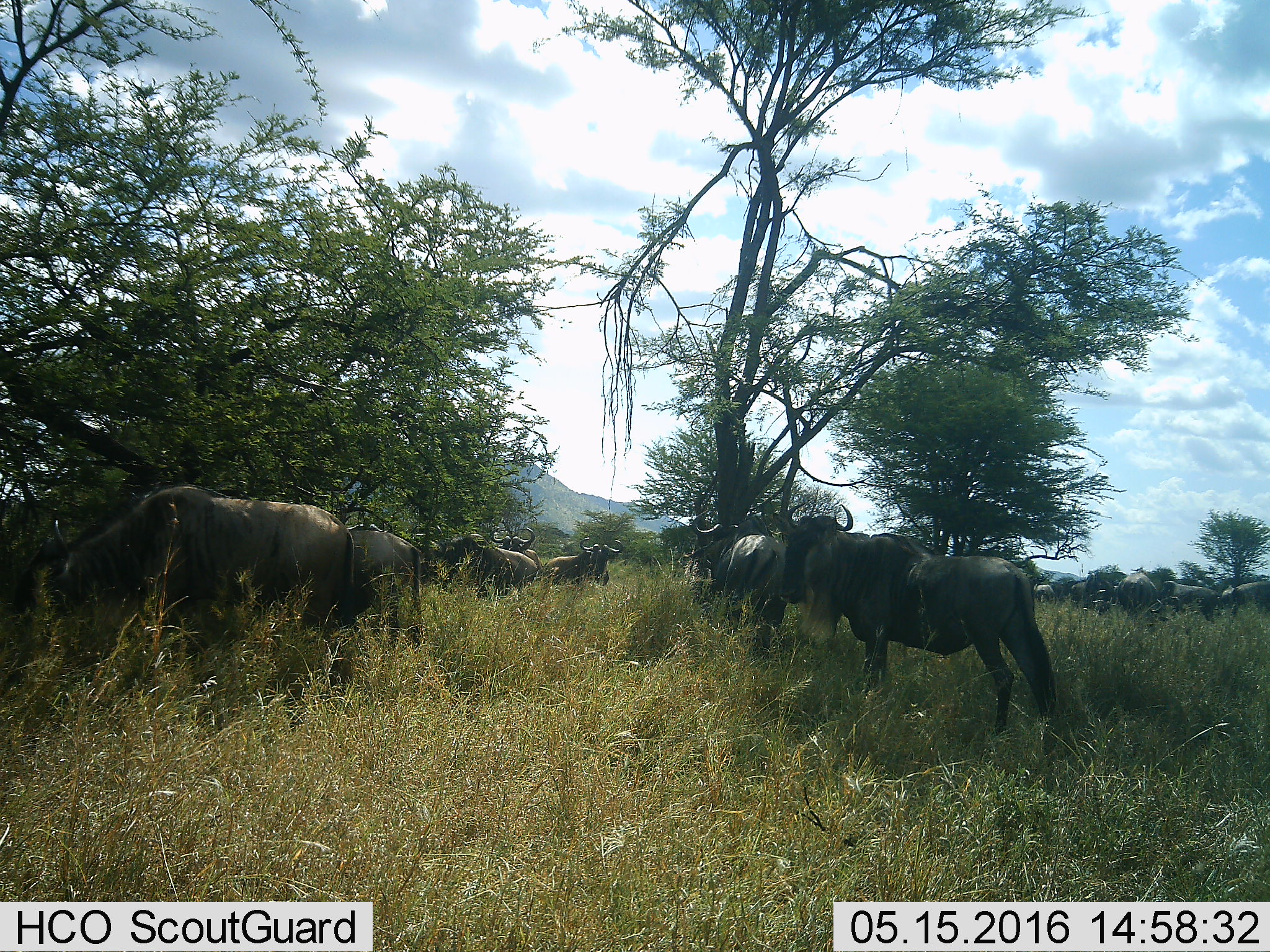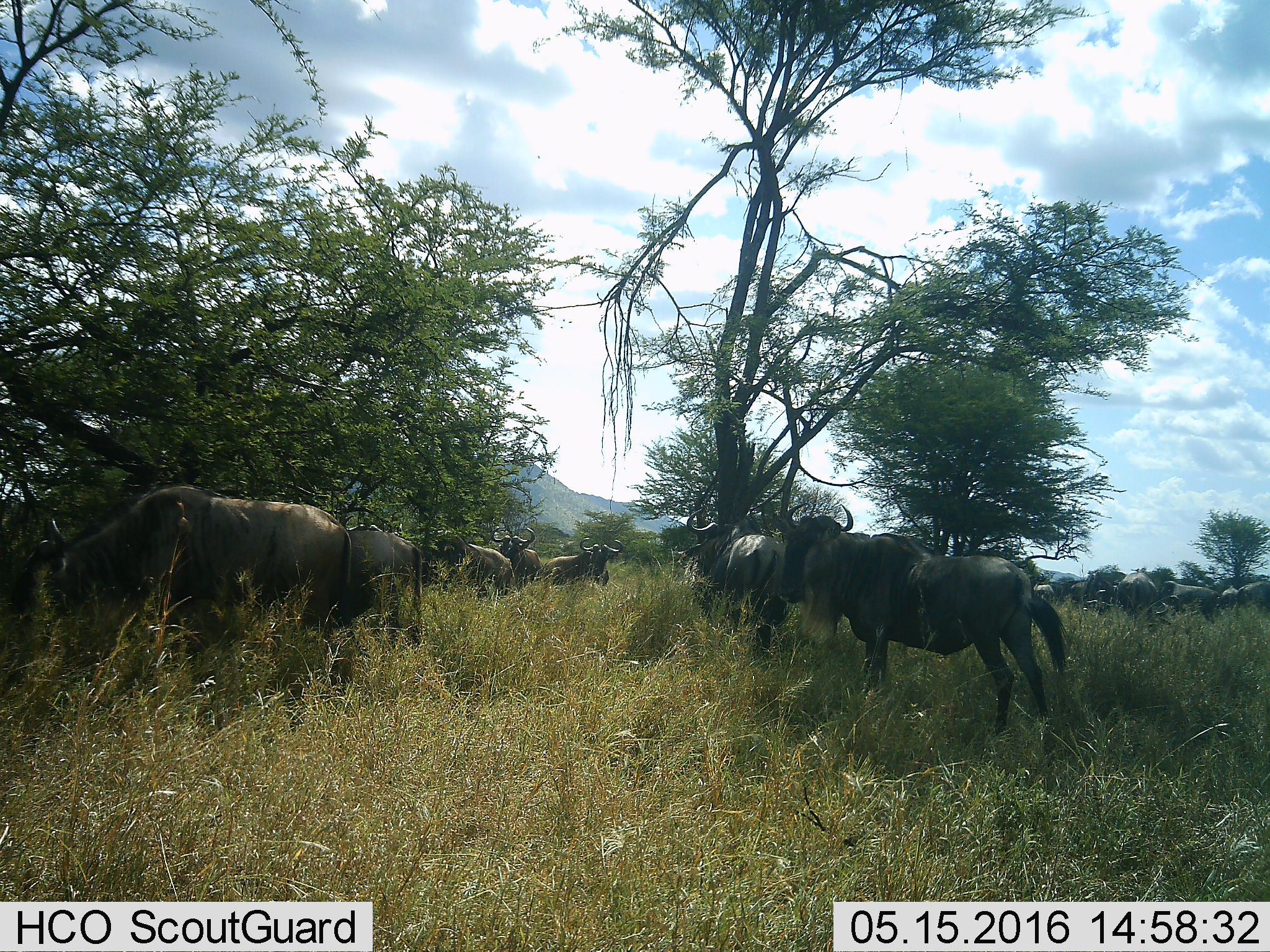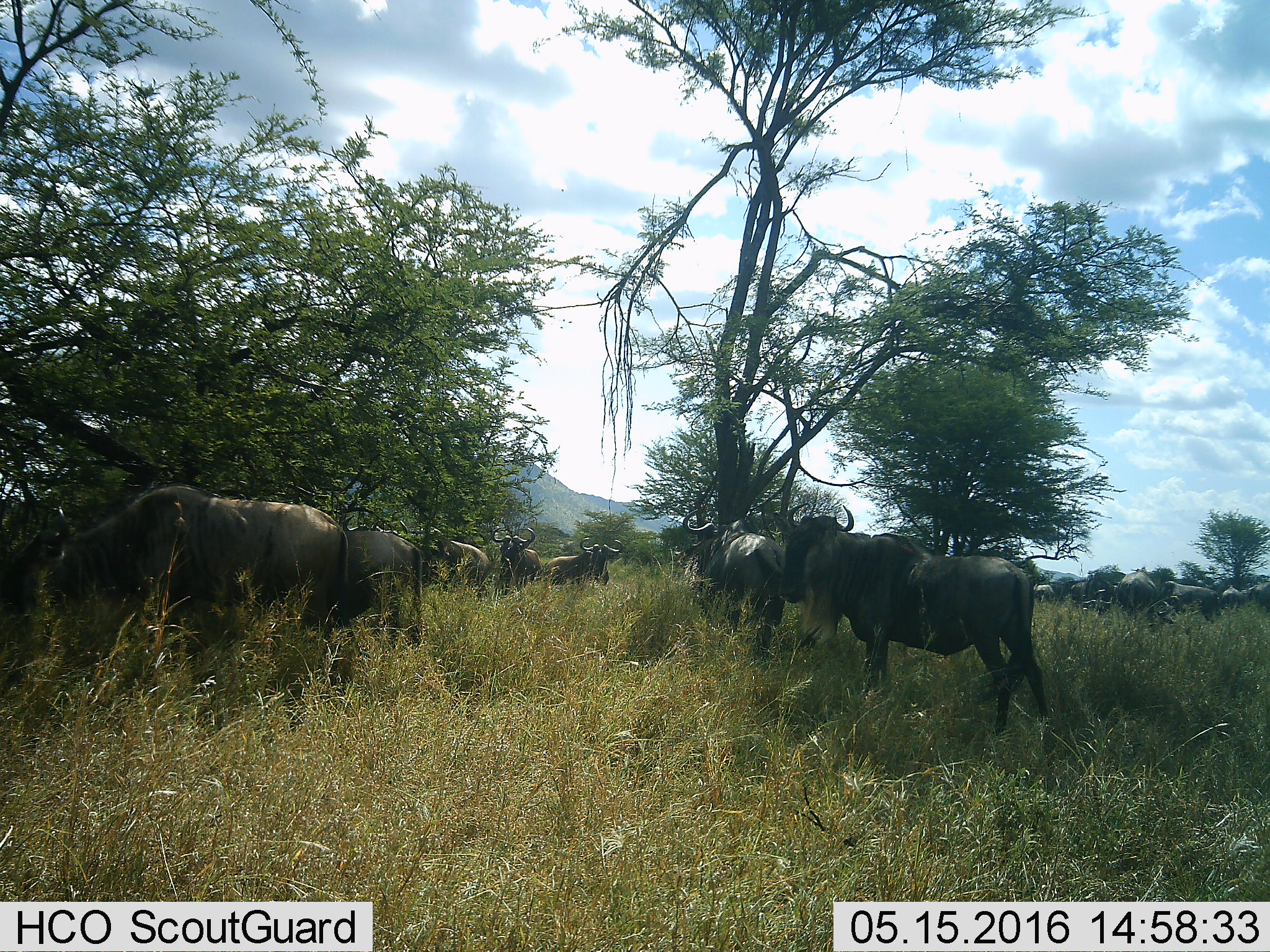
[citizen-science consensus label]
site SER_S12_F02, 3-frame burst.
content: unidentified animal